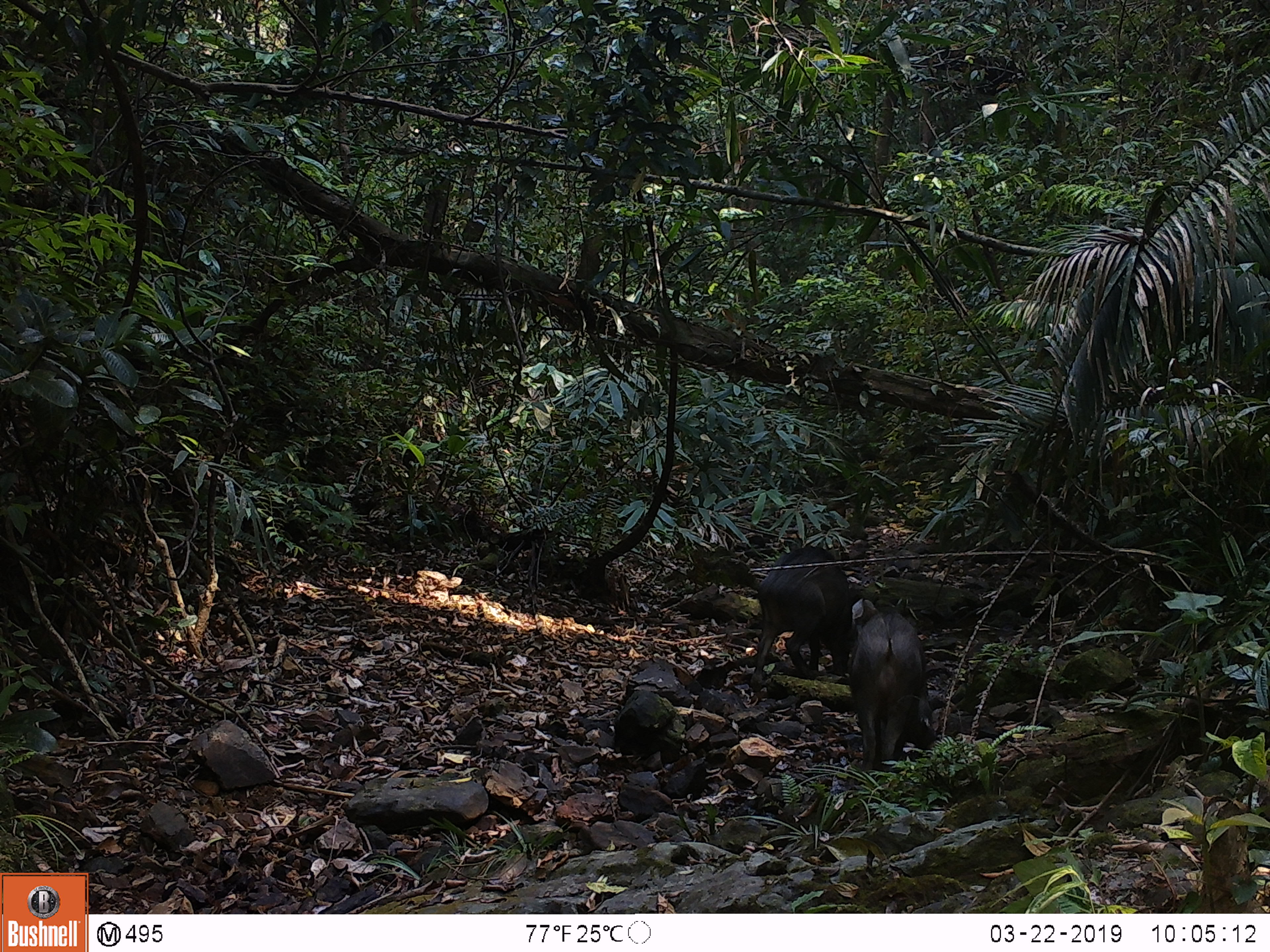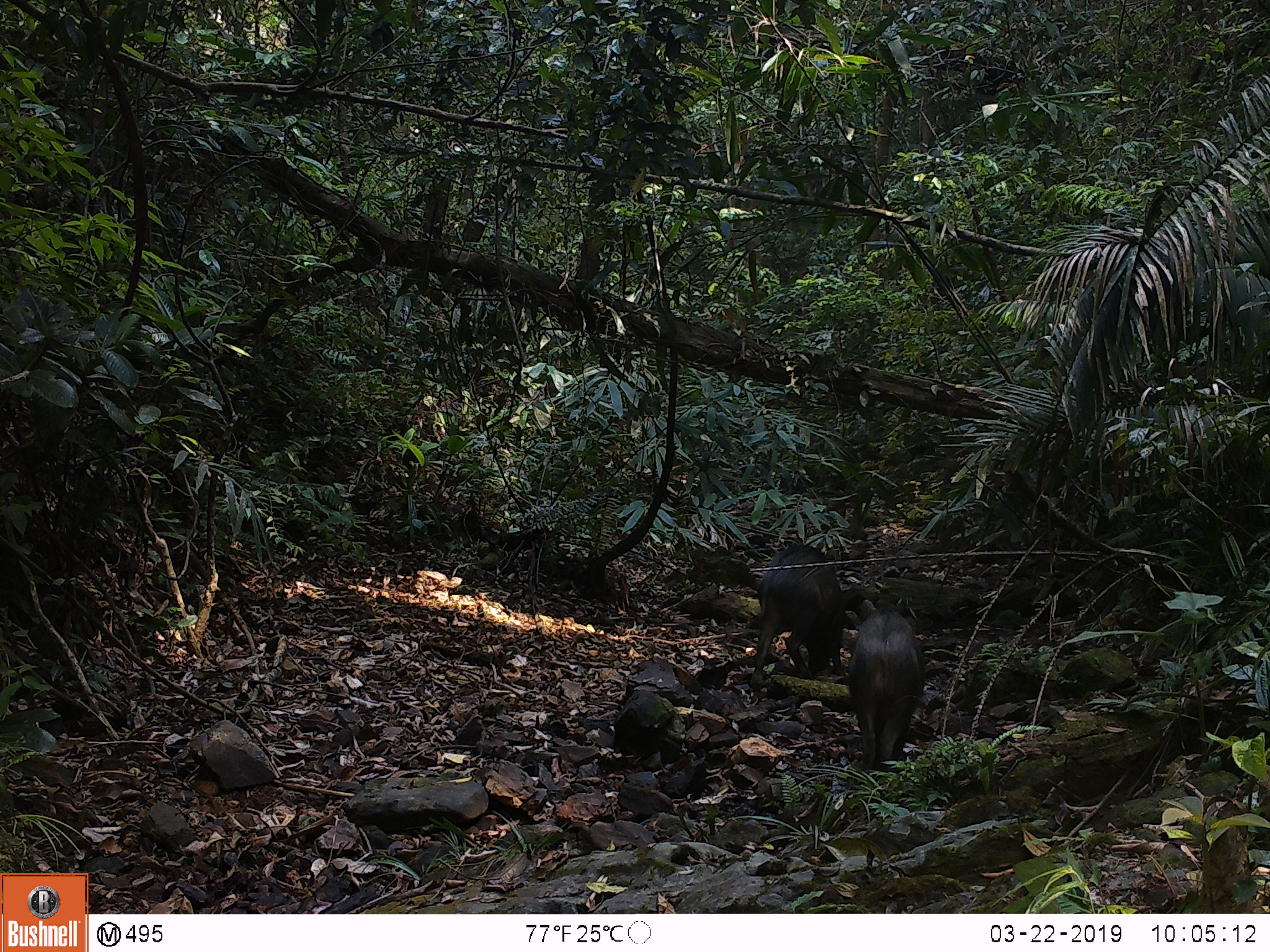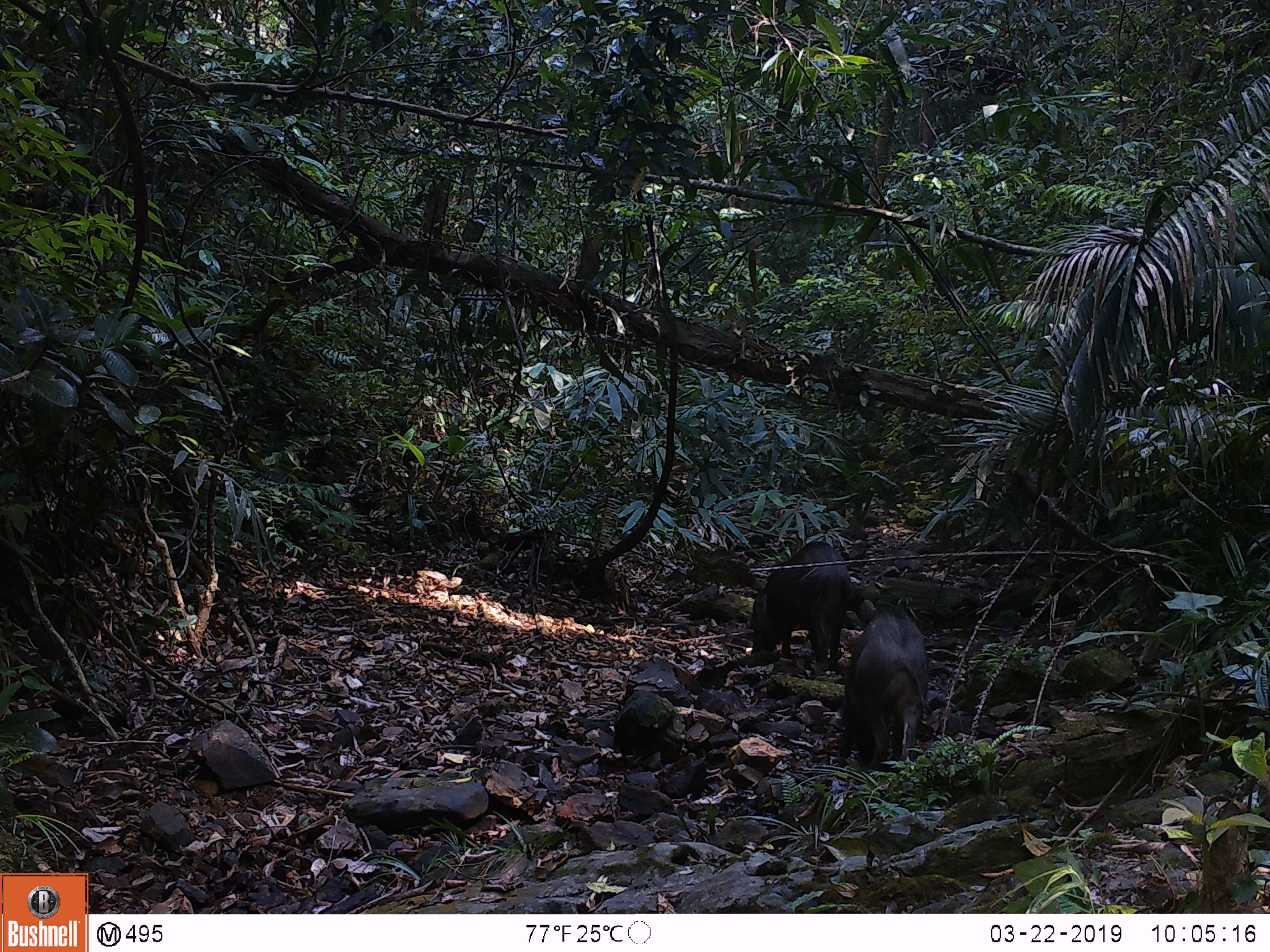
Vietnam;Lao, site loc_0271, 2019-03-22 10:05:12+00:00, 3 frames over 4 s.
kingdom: Animalia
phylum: Chordata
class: Mammalia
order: Artiodactyla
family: Suidae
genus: Sus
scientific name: Sus scrofa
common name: eurasian wild pig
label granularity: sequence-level